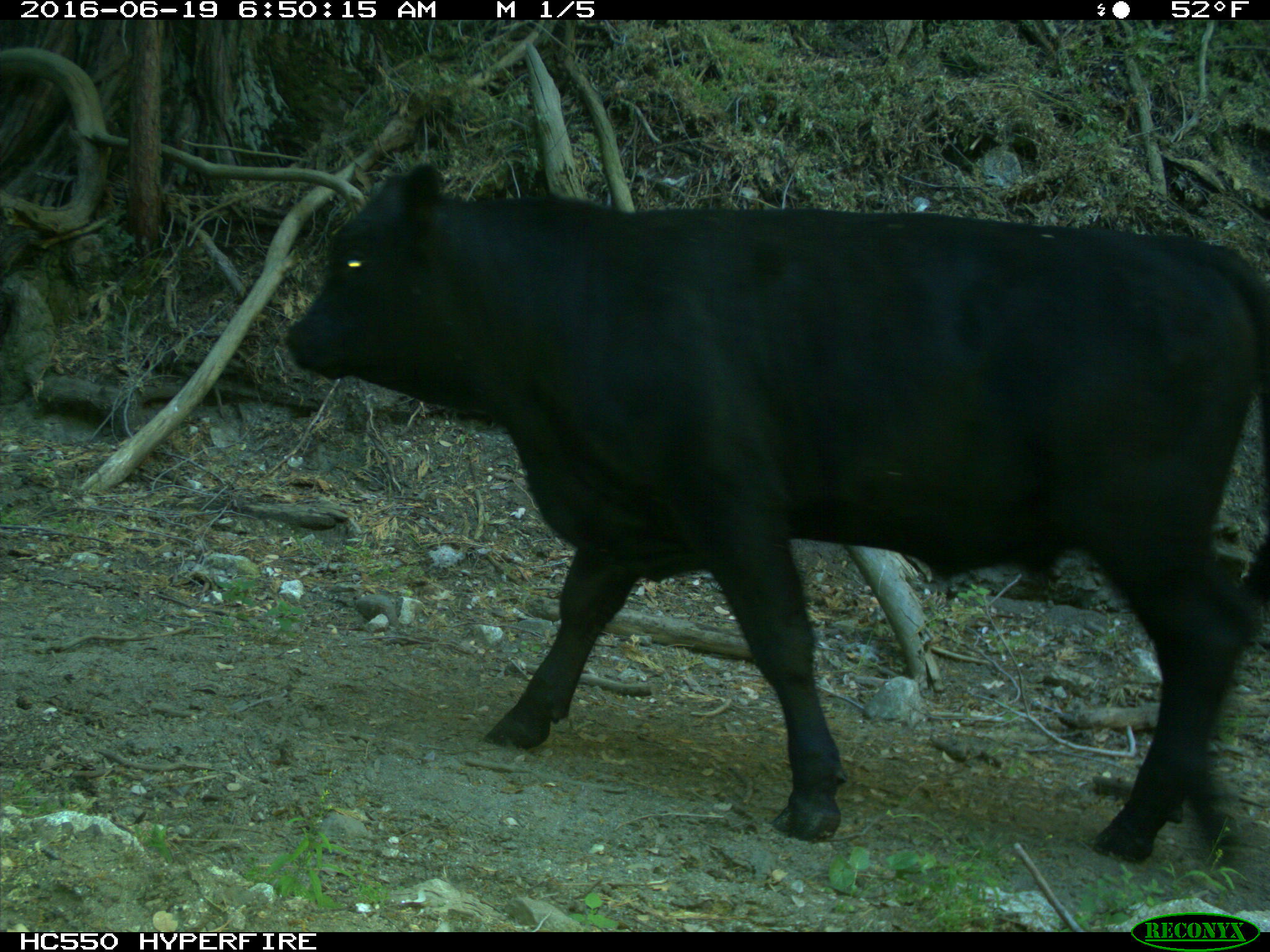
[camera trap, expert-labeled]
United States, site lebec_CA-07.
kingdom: Animalia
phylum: Chordata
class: Mammalia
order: Artiodactyla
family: Bovidae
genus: Bos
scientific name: Bos taurus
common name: domestic cow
Bos taurus (domestic cow).